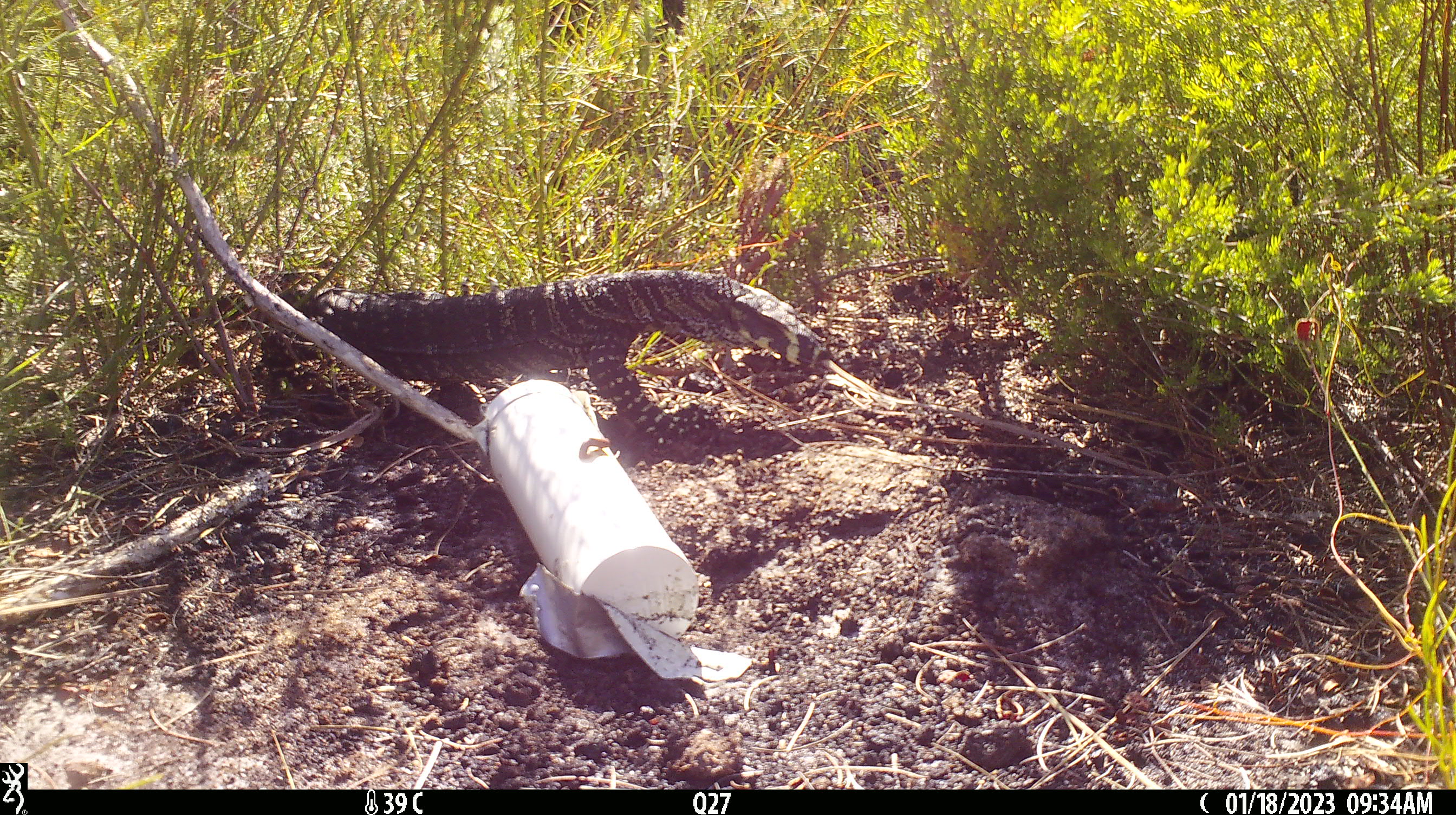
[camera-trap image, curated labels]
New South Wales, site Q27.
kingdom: Animalia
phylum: Chordata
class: Reptilia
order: Squamata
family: Varanidae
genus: Varanus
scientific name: Varanus varius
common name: lace monitor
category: goanna